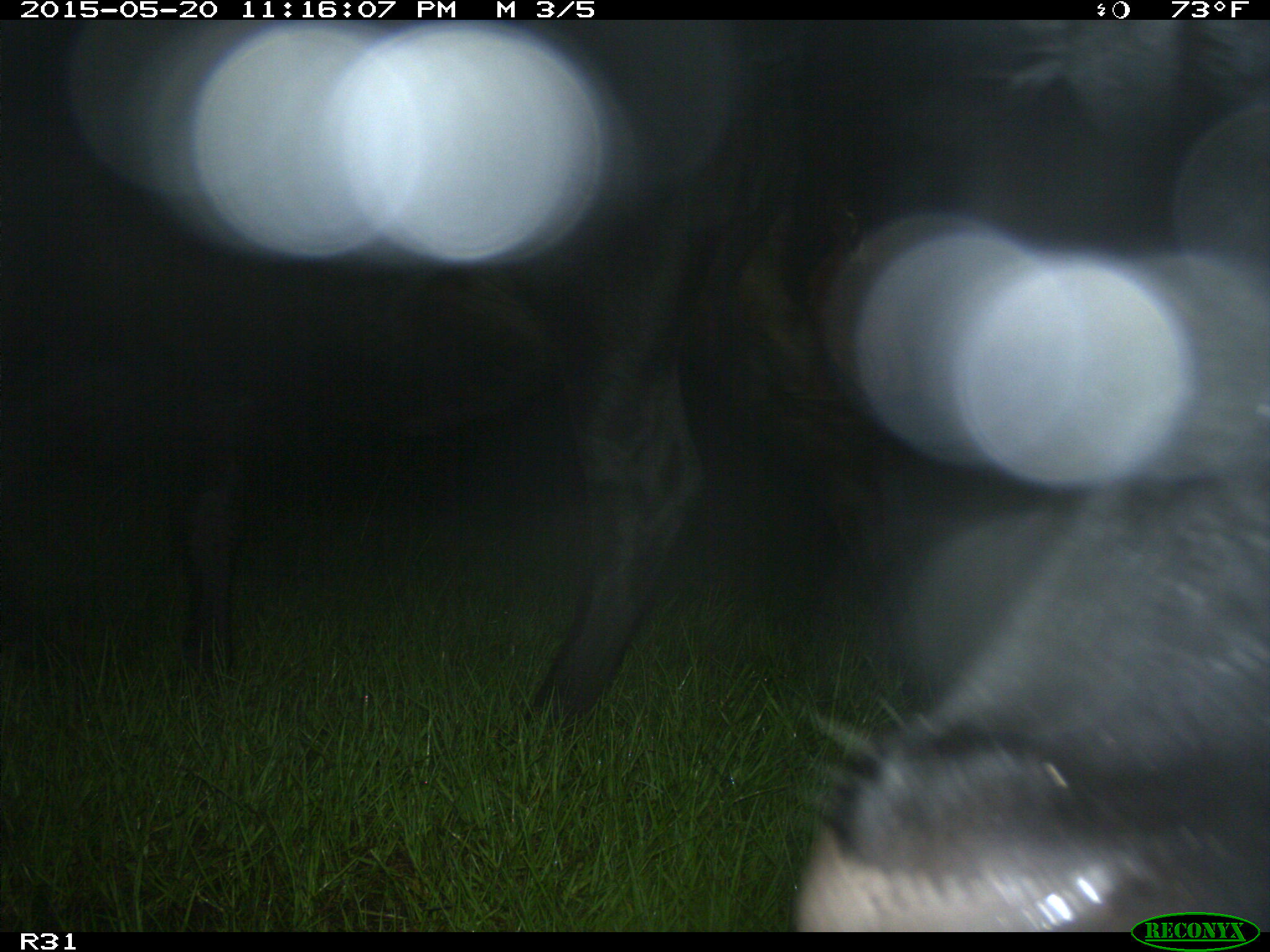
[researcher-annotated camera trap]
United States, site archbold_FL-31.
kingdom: Animalia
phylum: Chordata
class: Mammalia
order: Artiodactyla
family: Bovidae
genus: Bos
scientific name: Bos taurus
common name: domestic cow